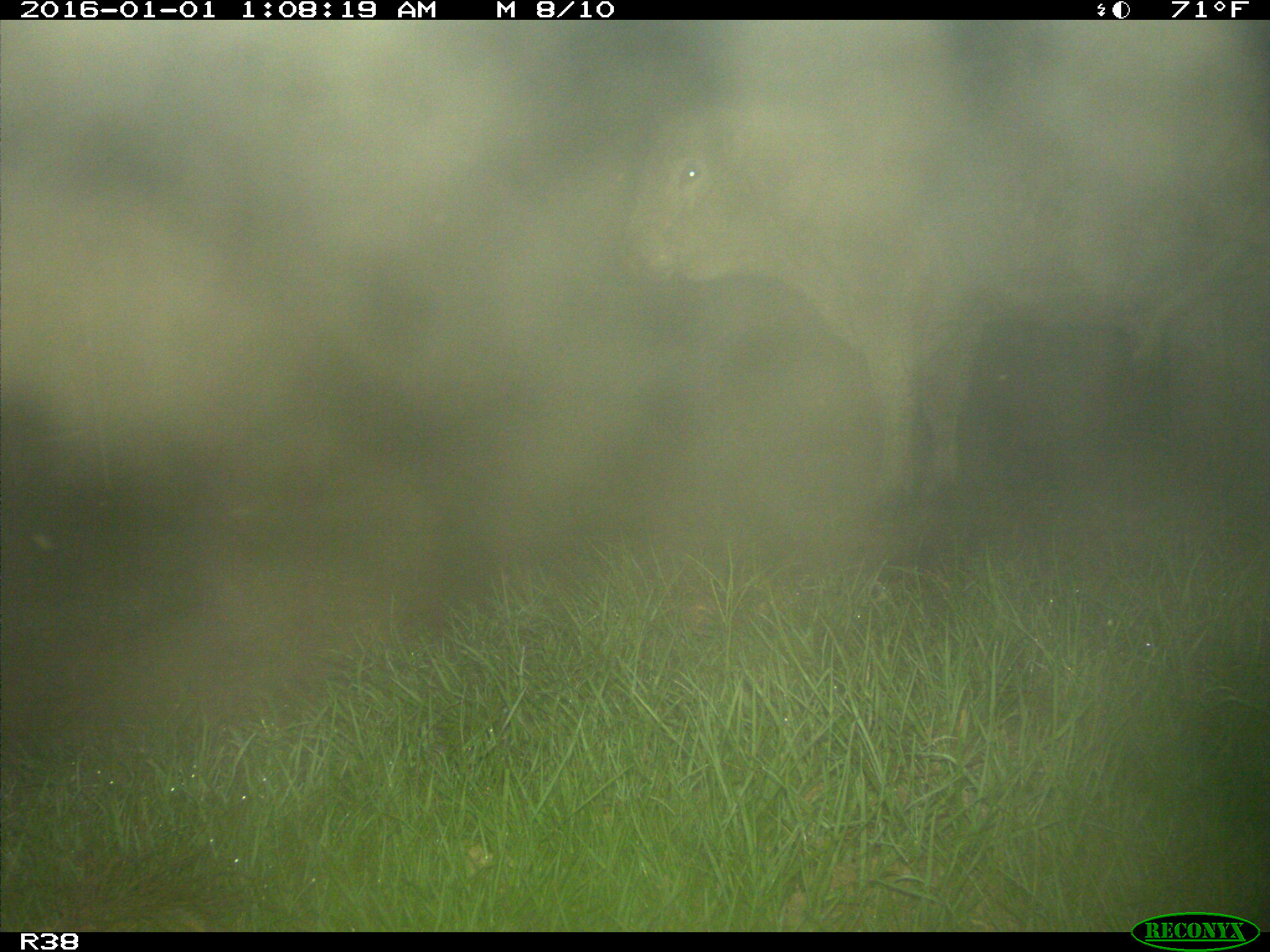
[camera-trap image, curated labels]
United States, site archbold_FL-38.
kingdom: Animalia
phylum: Chordata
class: Mammalia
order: Artiodactyla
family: Bovidae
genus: Bos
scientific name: Bos taurus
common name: domestic cow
Bos taurus (domestic cow).